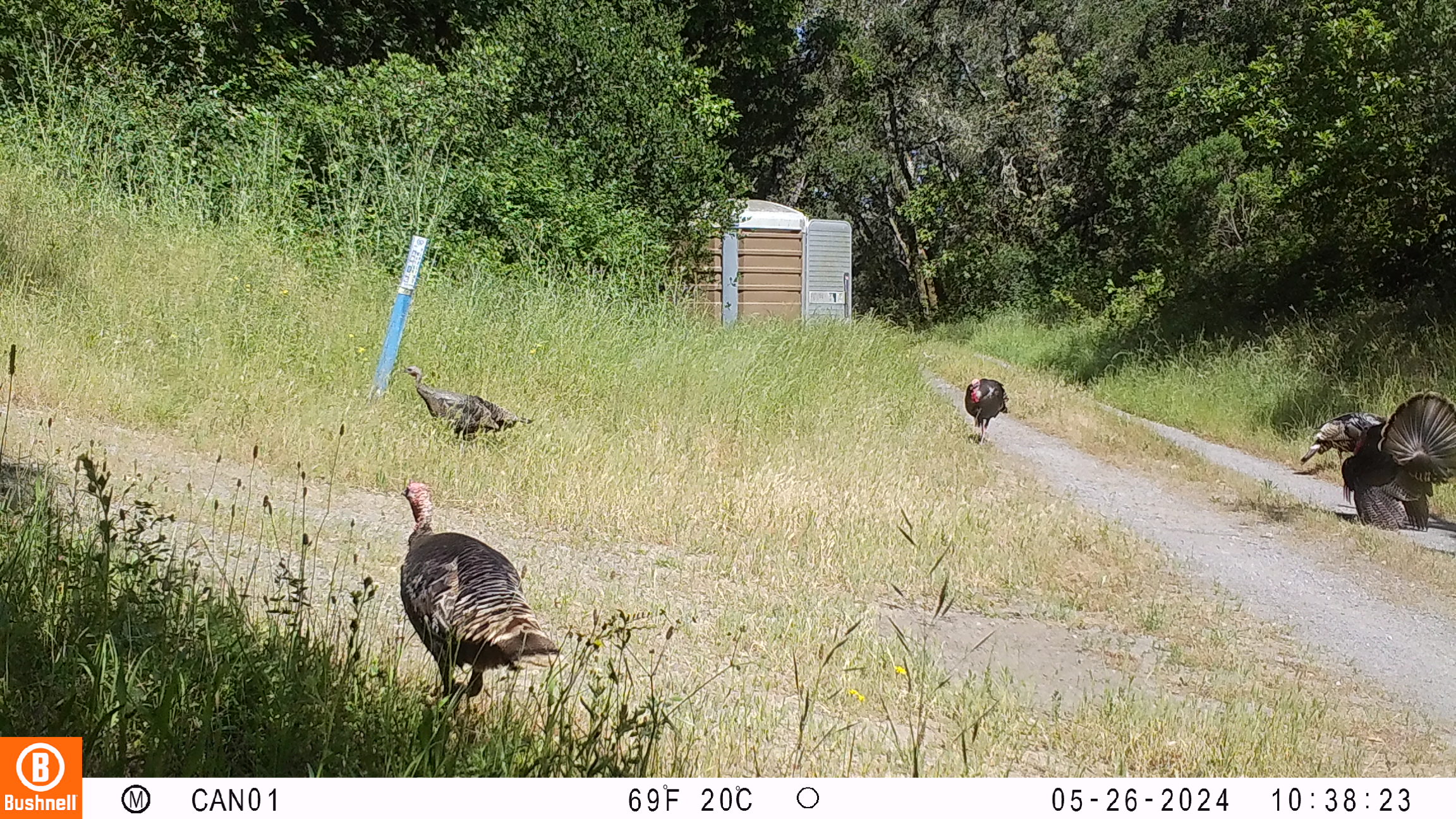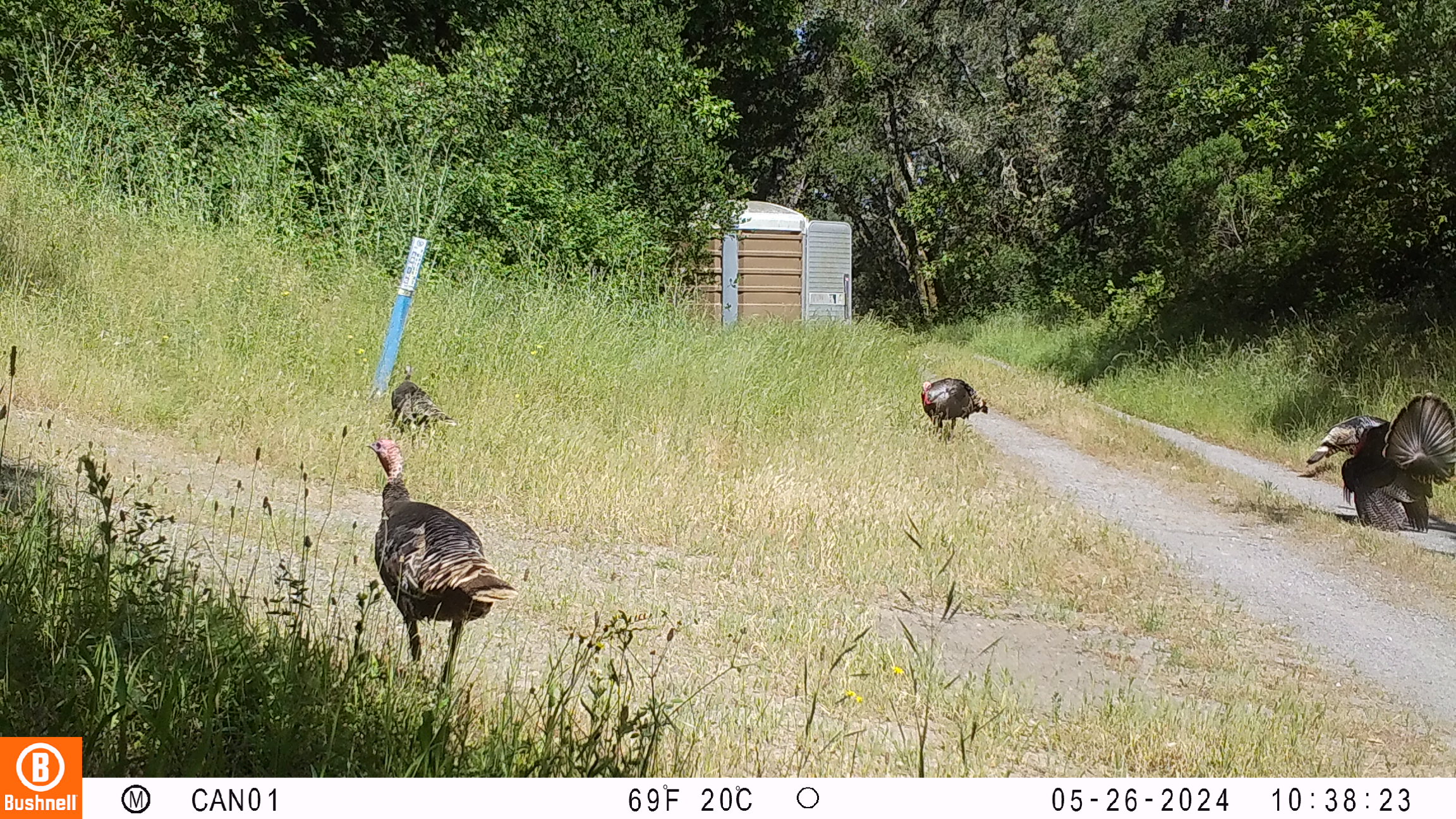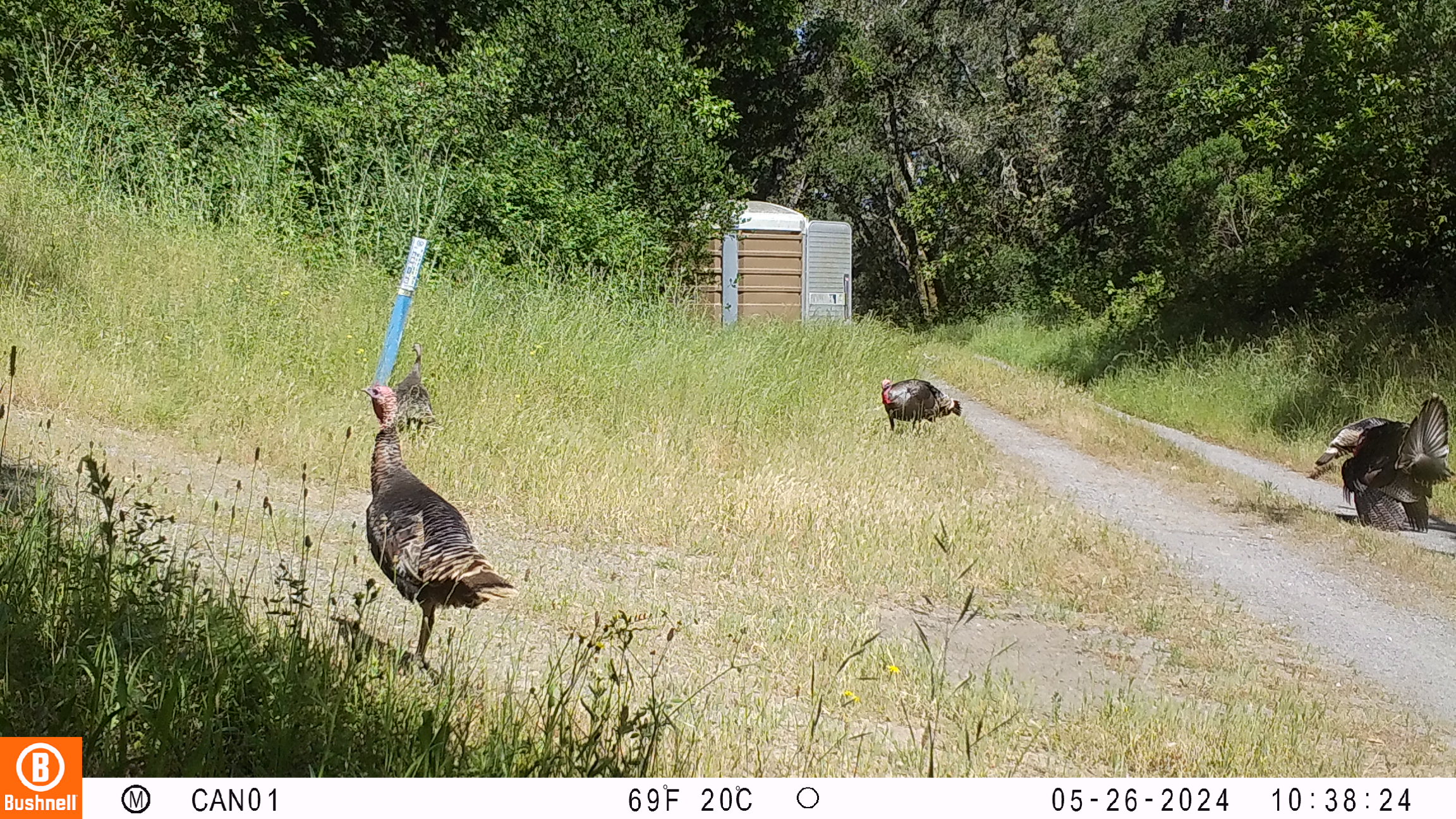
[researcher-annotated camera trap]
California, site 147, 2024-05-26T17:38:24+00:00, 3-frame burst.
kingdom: Animalia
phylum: Chordata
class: Aves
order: Galliformes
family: Phasianidae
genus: Meleagris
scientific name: Meleagris gallopavo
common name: turkey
Turkey (Meleagris gallopavo).